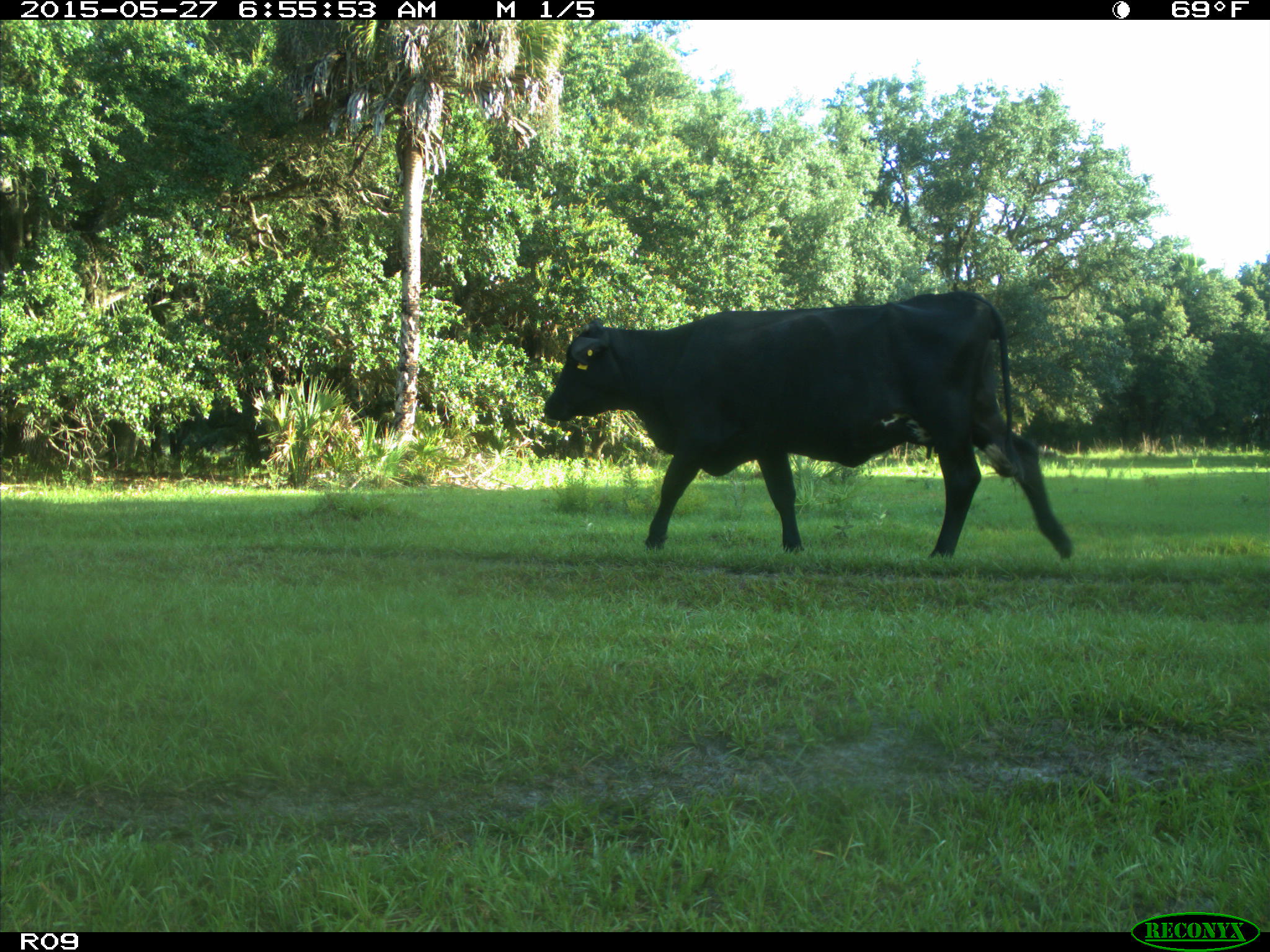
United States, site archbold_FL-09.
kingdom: Animalia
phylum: Chordata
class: Mammalia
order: Artiodactyla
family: Bovidae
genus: Bos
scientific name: Bos taurus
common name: domestic cow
Bos taurus (domestic cow).